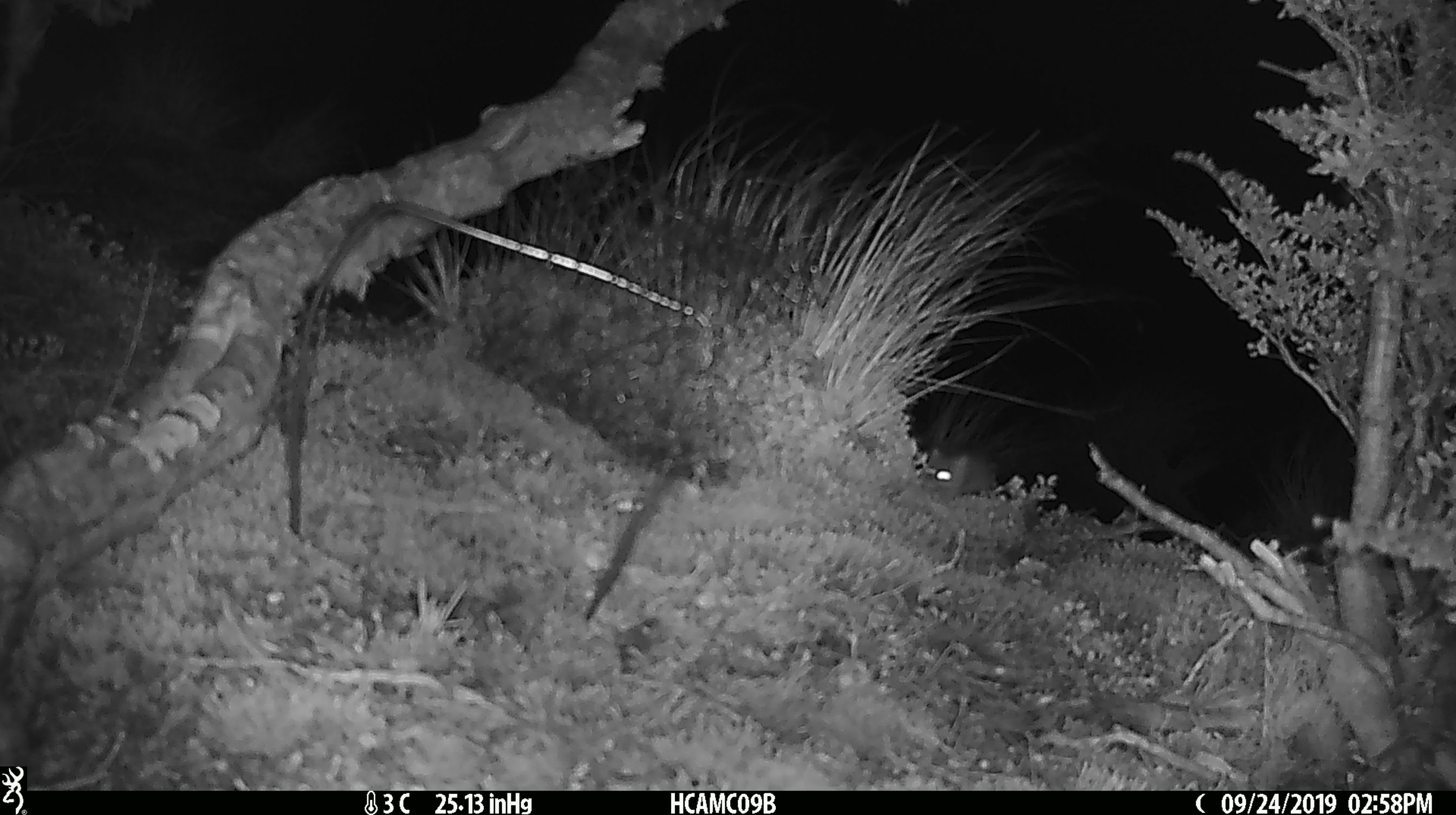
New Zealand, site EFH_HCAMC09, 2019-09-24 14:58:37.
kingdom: Animalia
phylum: Chordata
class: Mammalia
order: Rodentia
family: Muridae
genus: Mus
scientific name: Mus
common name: mouse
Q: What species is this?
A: Mouse (Mus).